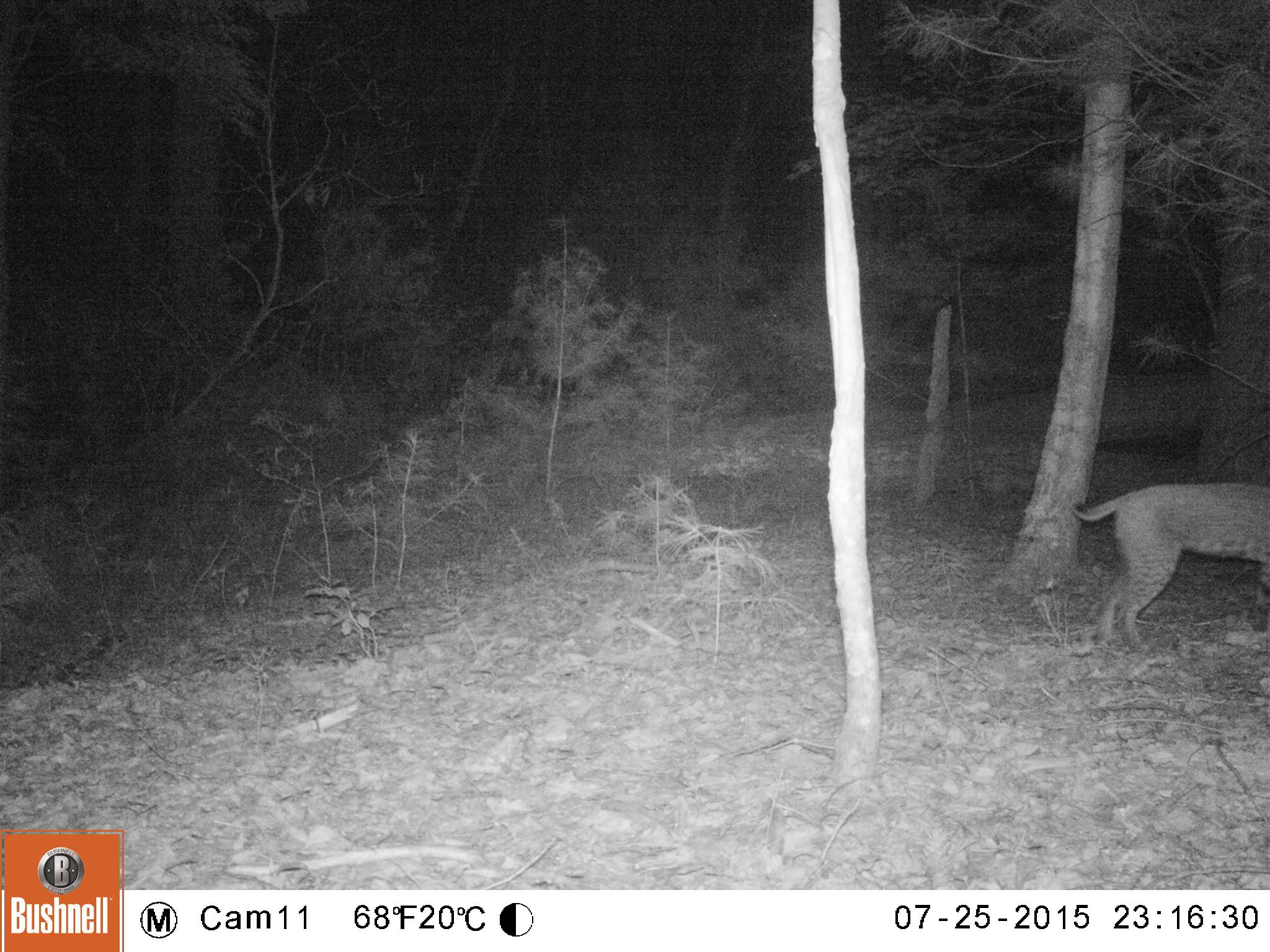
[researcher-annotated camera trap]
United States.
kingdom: Animalia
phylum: Chordata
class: Mammalia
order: Carnivora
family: Felidae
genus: Lynx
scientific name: Lynx rufus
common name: bobcat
Bobcat (Lynx rufus).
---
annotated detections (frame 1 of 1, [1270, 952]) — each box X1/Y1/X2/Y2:
Bobcat: 1056/467/1269/674